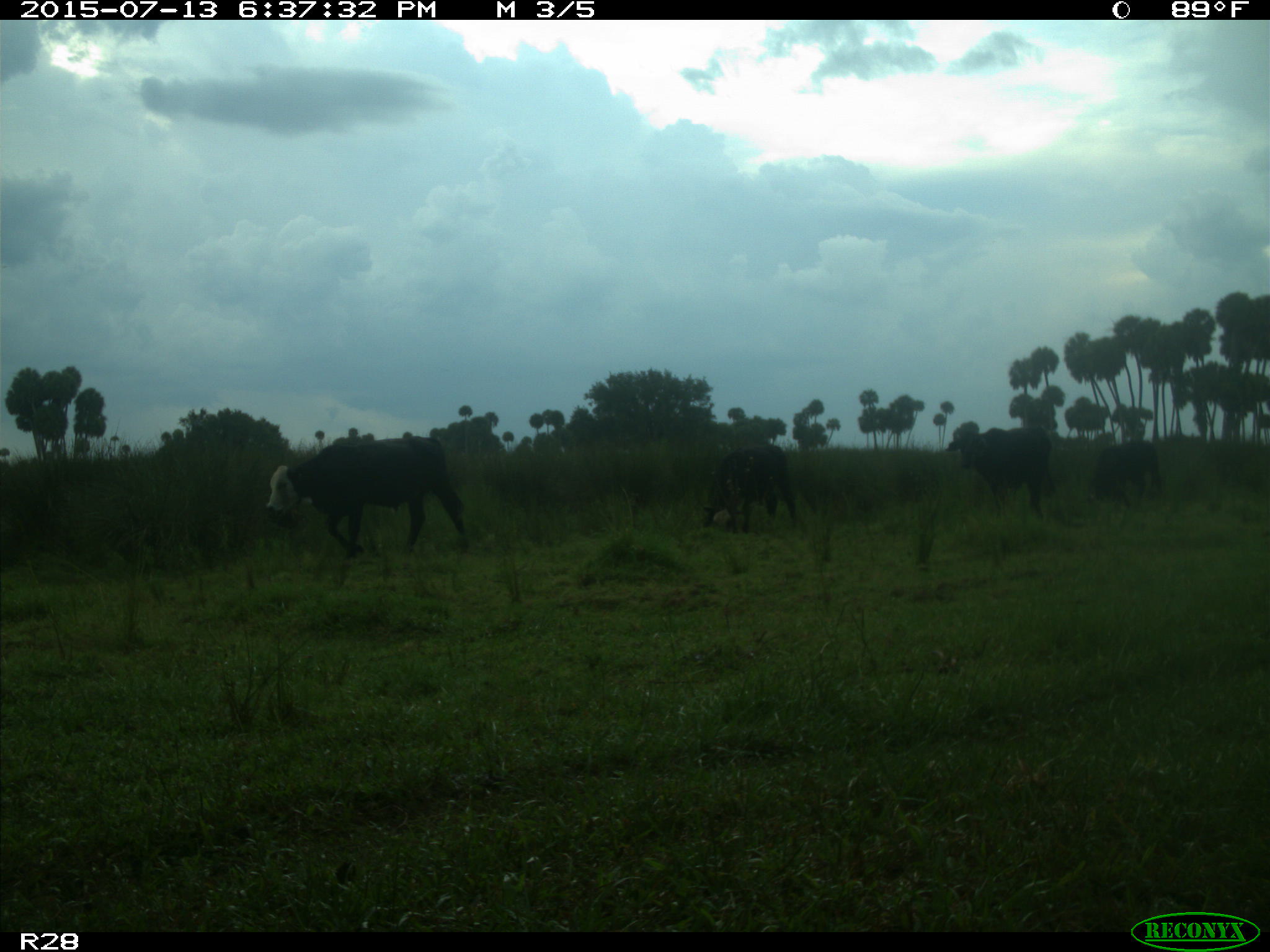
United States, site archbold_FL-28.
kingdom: Animalia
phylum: Chordata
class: Mammalia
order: Artiodactyla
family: Bovidae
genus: Bos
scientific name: Bos taurus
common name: domestic cow